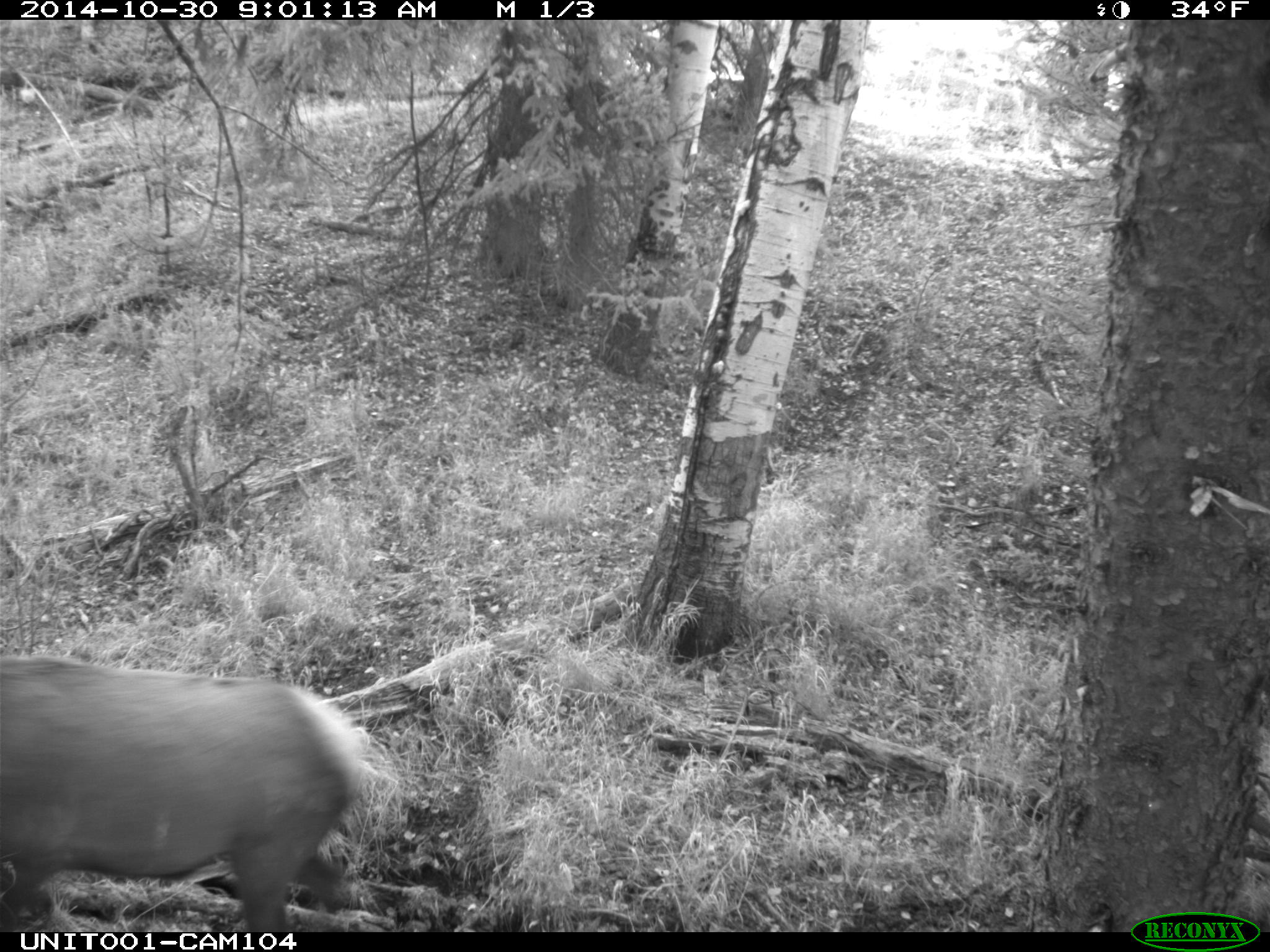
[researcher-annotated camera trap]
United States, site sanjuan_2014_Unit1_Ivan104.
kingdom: Animalia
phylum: Chordata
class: Mammalia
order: Artiodactyla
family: Cervidae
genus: Cervus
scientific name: Cervus elaphus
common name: red deer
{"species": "Cervus elaphus (red deer)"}